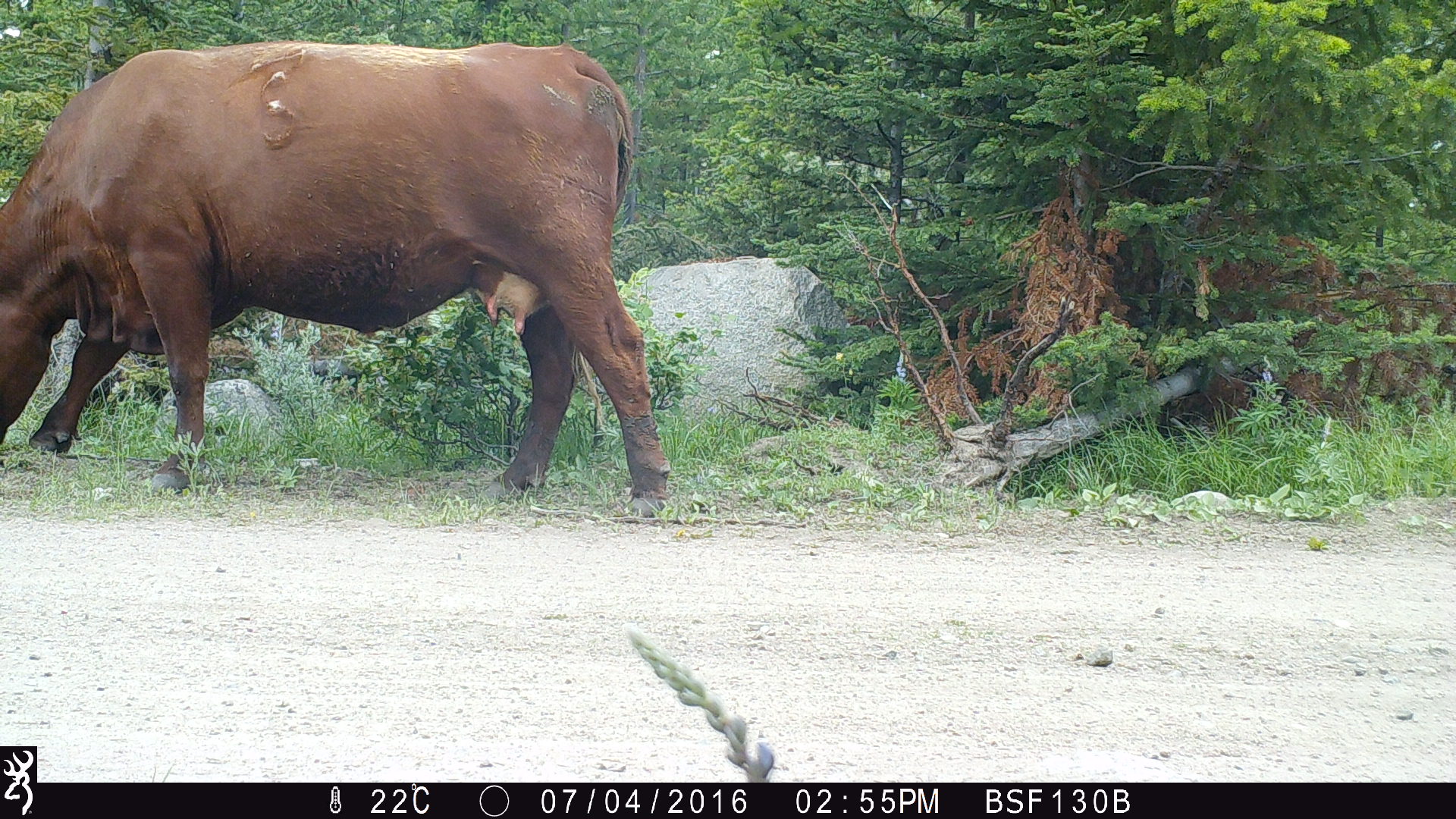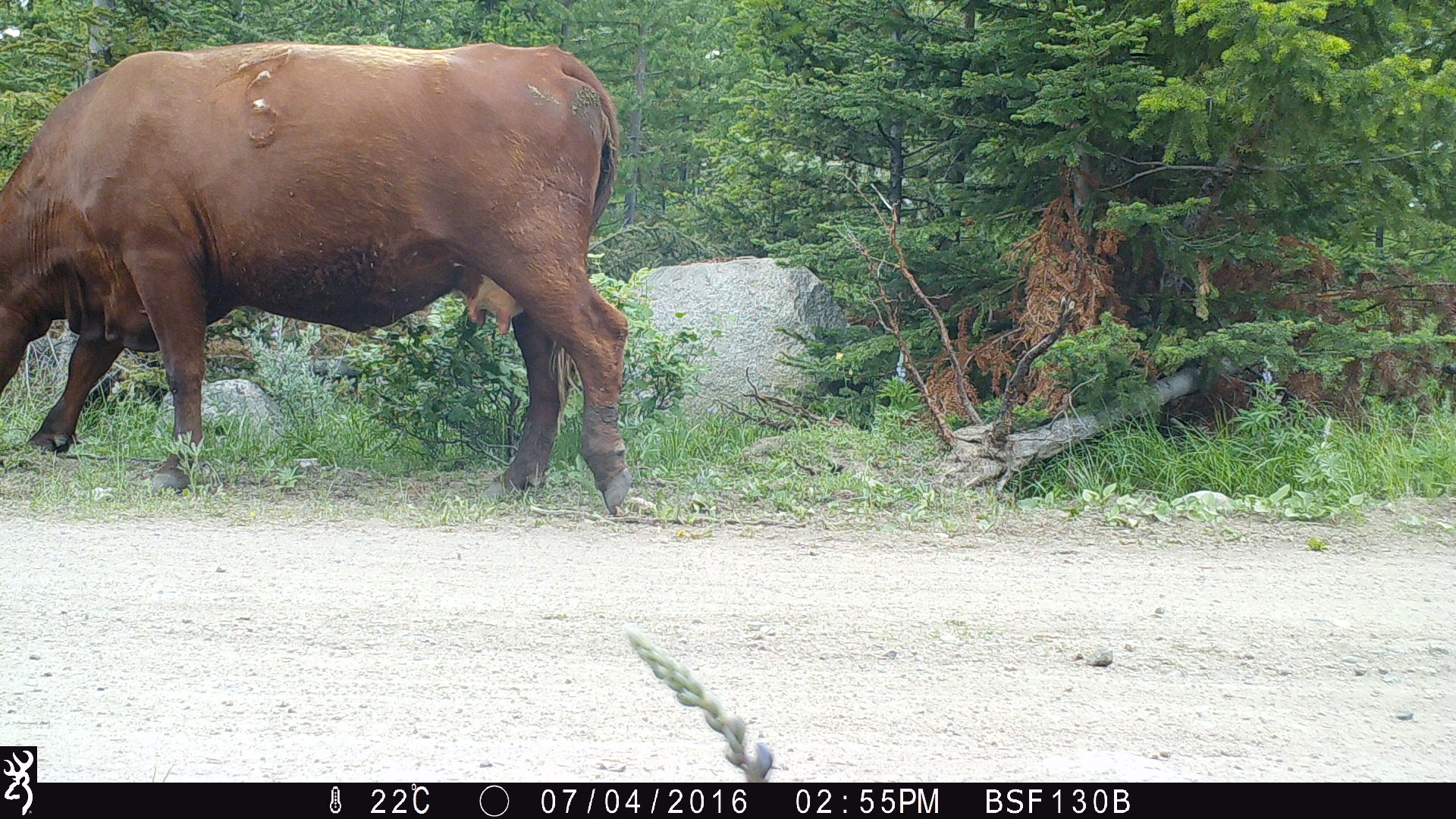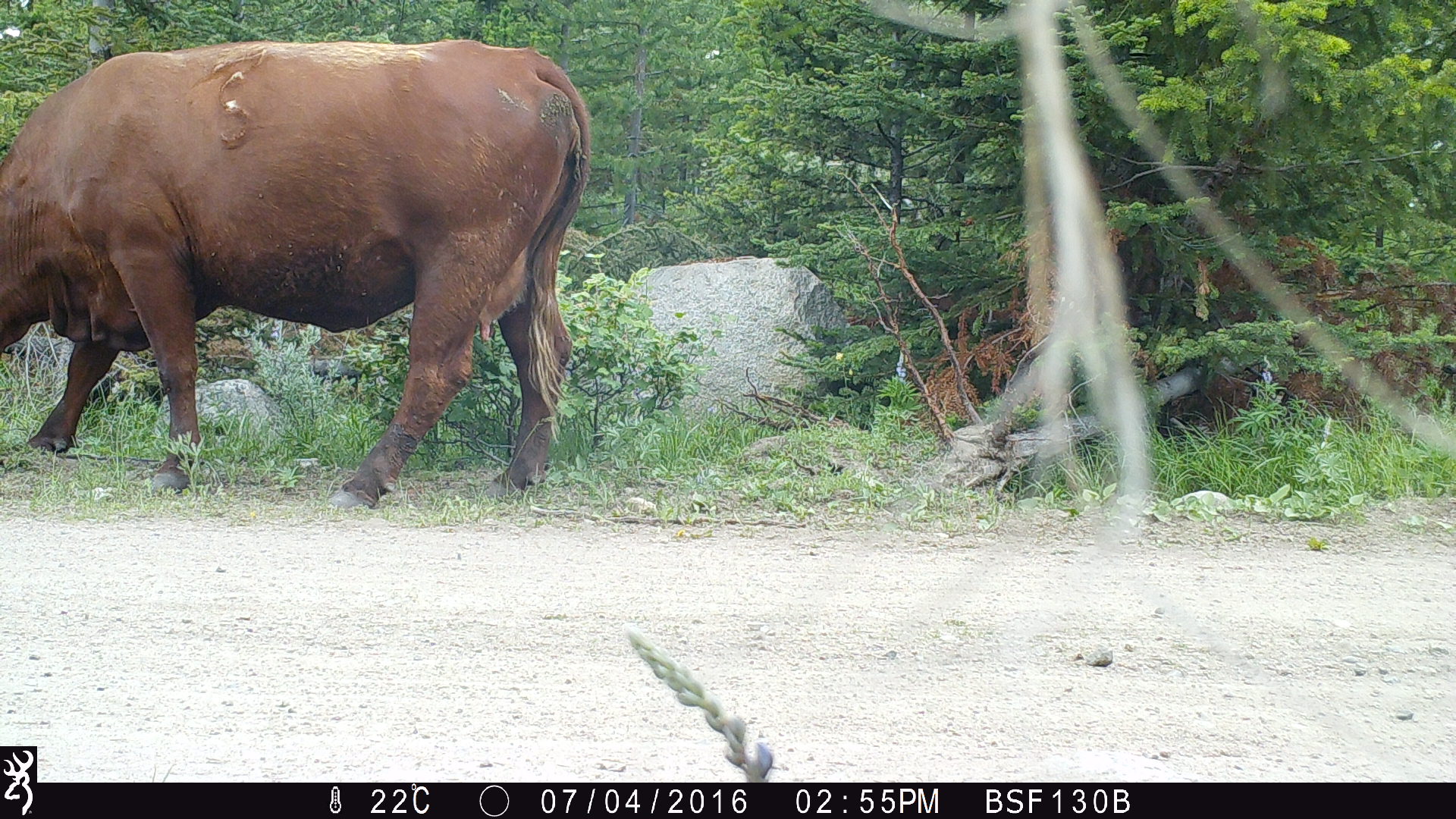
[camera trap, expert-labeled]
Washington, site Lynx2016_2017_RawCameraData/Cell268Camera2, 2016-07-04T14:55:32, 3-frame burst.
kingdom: Animalia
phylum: Chordata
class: Mammalia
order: Artiodactyla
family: Bovidae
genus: Bos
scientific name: Bos taurus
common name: domestic cattle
Domestic cattle (Bos taurus). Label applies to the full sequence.